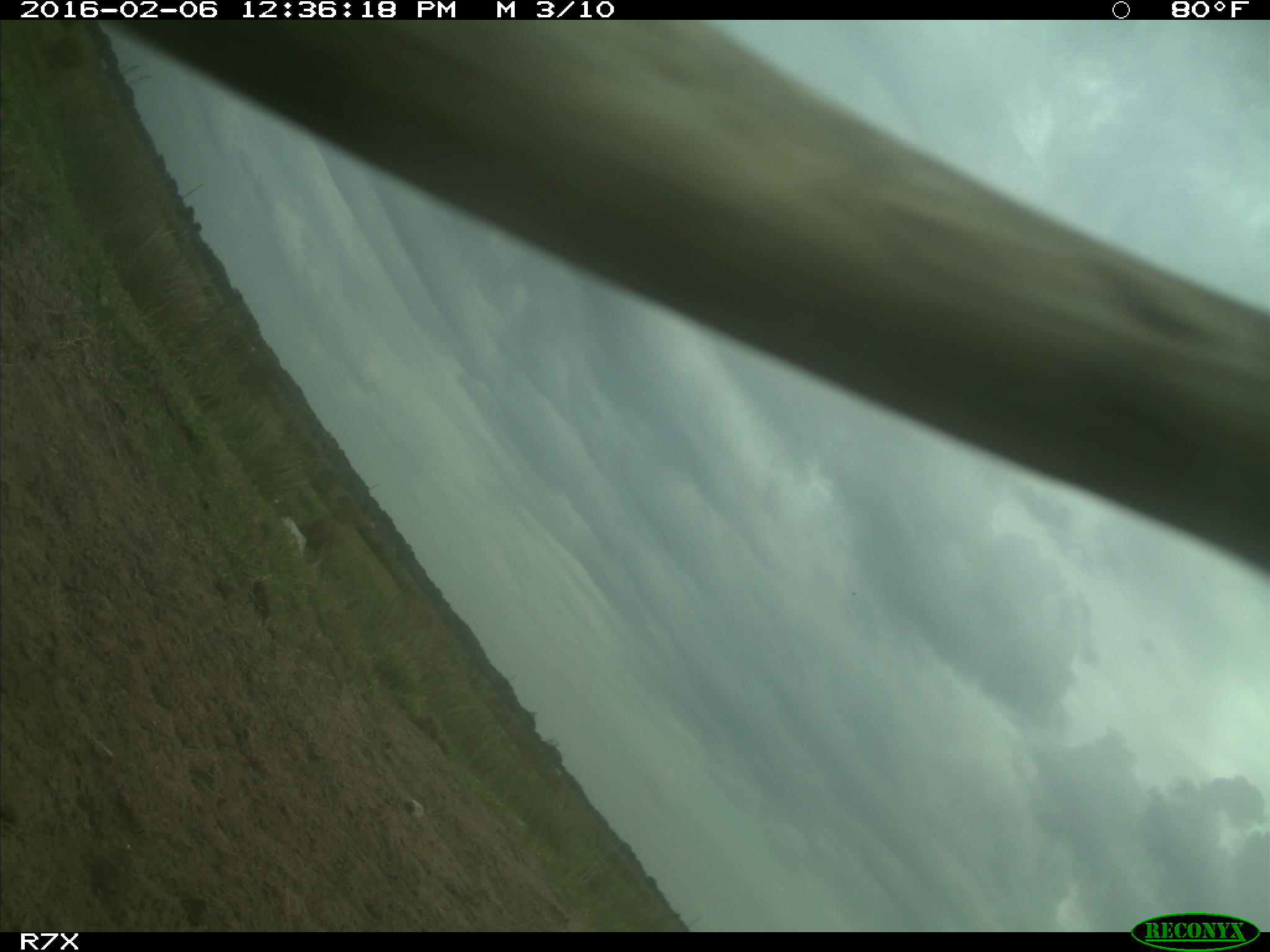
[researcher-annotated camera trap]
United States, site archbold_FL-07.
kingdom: Animalia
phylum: Chordata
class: Mammalia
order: Artiodactyla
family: Bovidae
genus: Bos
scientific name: Bos taurus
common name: domestic cow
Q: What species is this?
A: Bos taurus (domestic cow).